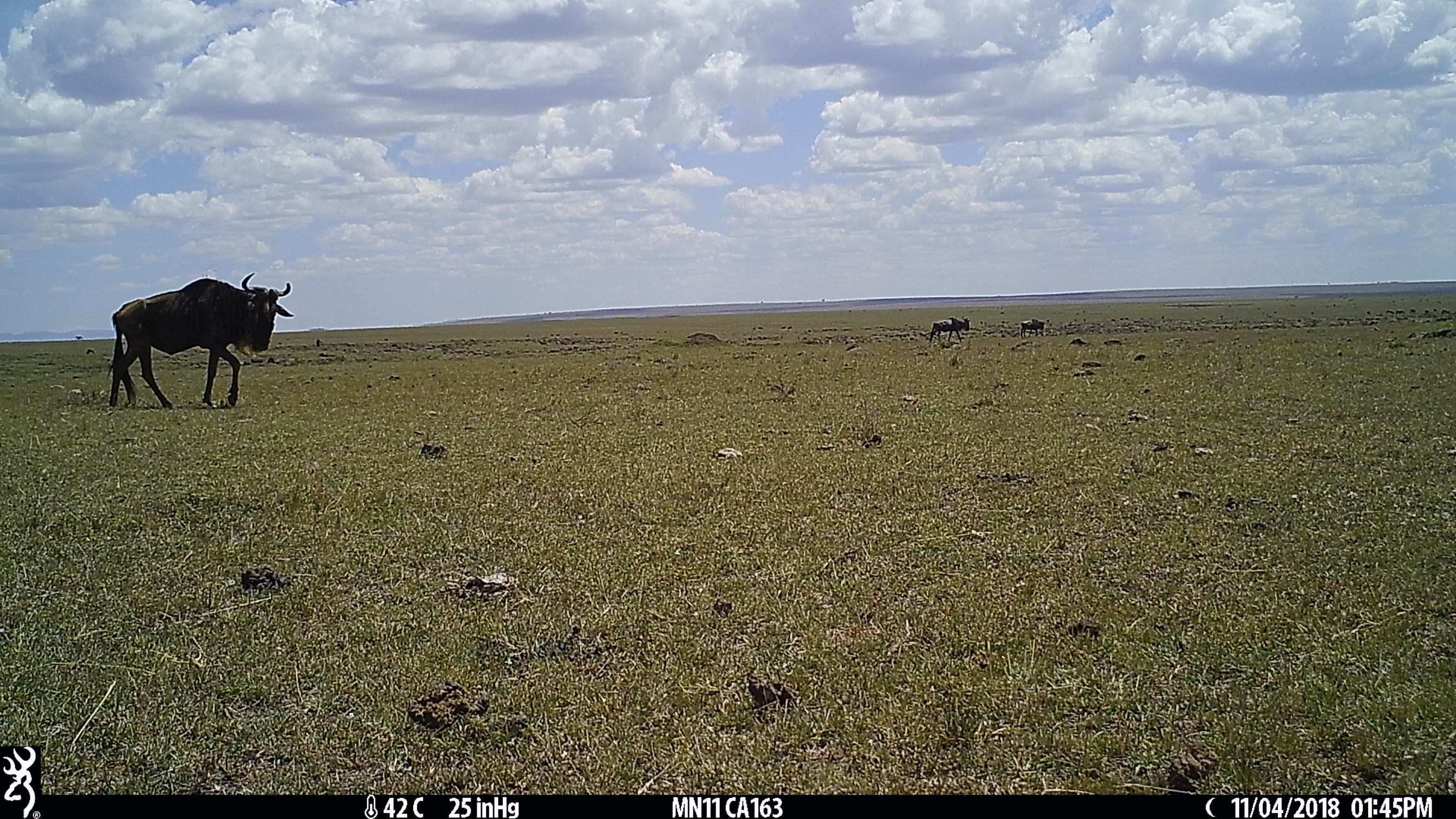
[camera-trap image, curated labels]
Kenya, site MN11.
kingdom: Animalia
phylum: Chordata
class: Mammalia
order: Artiodactyla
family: Bovidae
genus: Connochaetes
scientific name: Connochaetes taurinus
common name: blue wildebeest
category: wildebeest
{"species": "wildebeest (blue wildebeest) (Connochaetes taurinus)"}